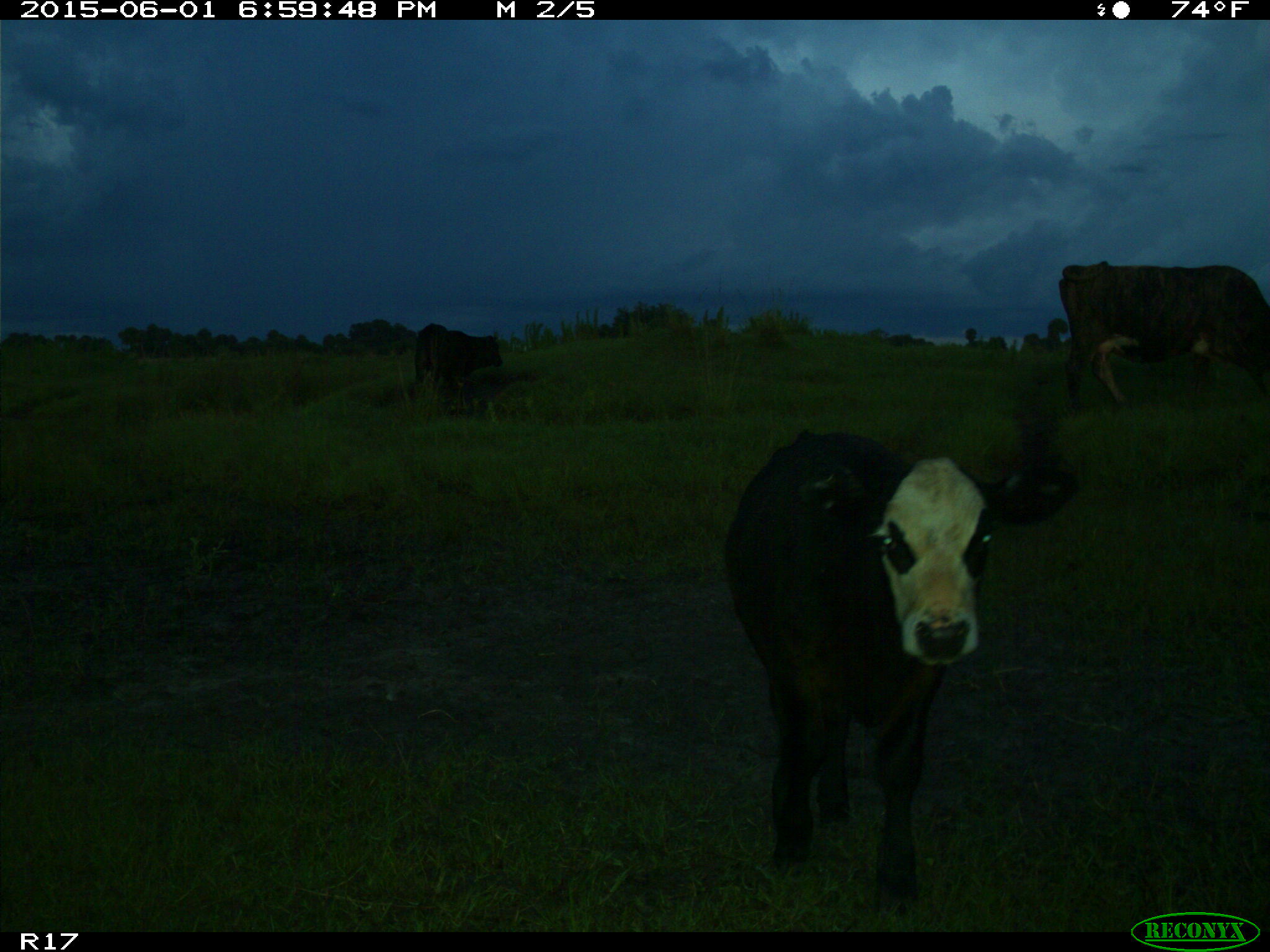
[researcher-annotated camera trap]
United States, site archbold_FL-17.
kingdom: Animalia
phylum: Chordata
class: Mammalia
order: Artiodactyla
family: Bovidae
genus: Bos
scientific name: Bos taurus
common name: domestic cow